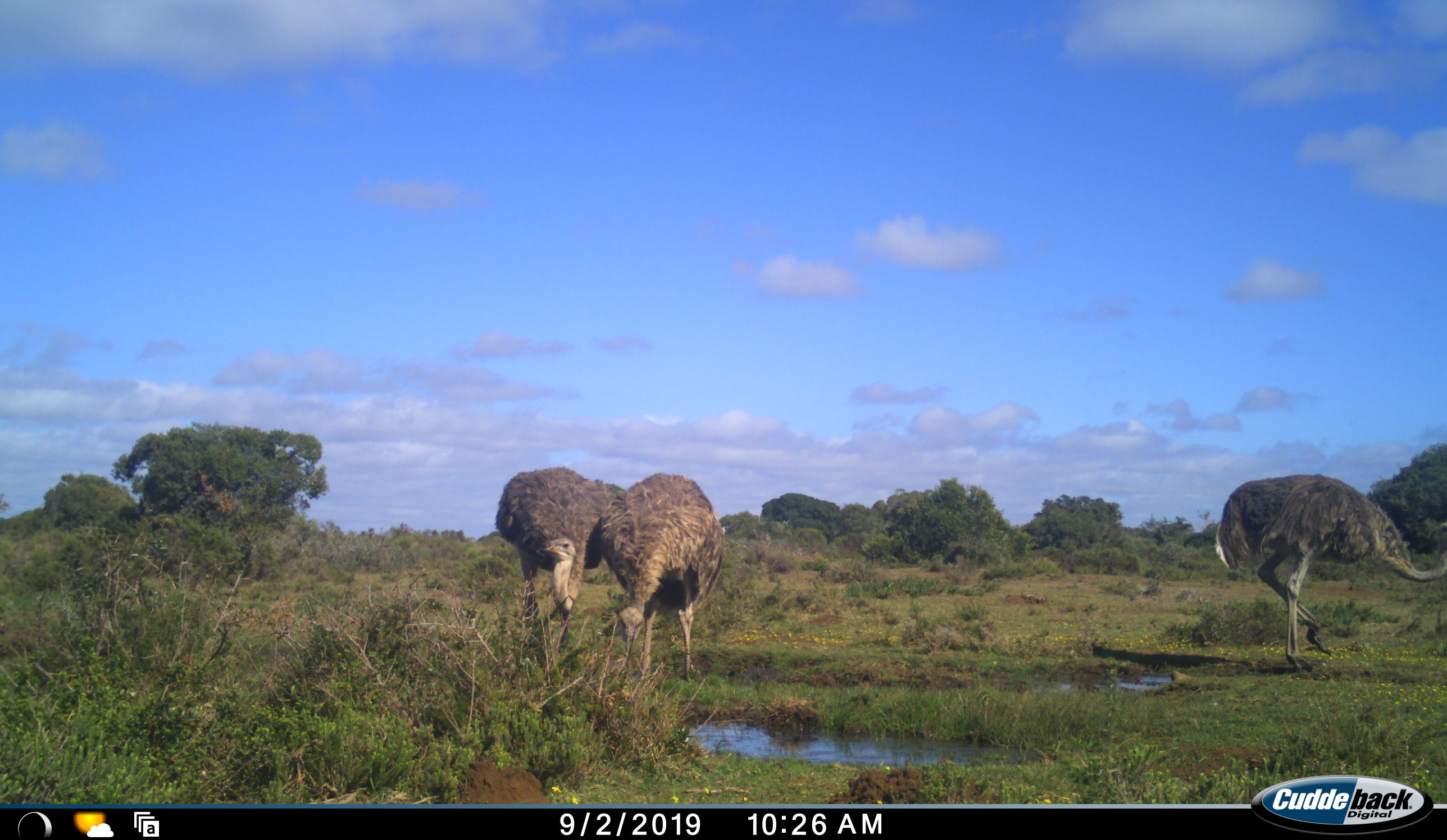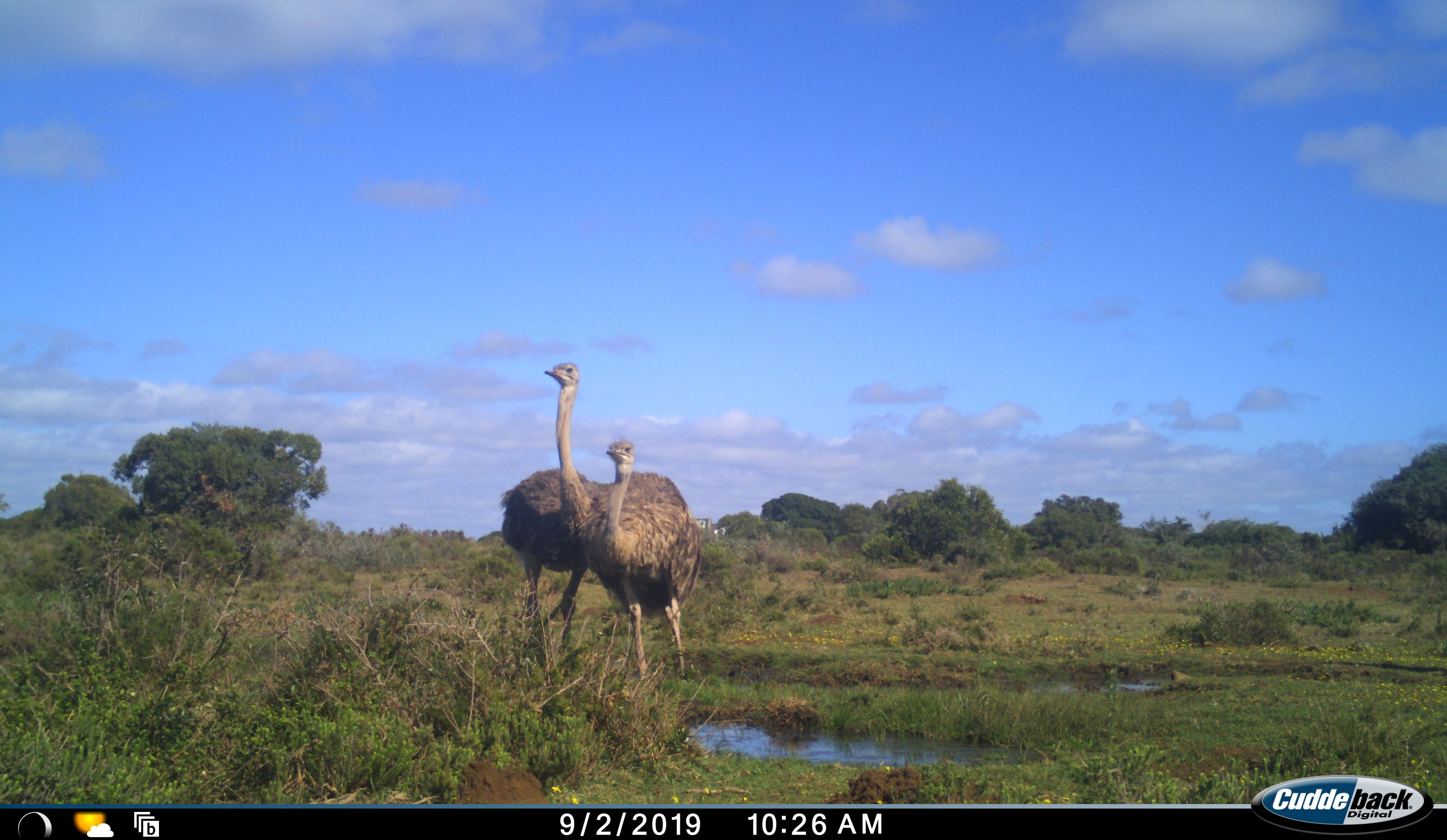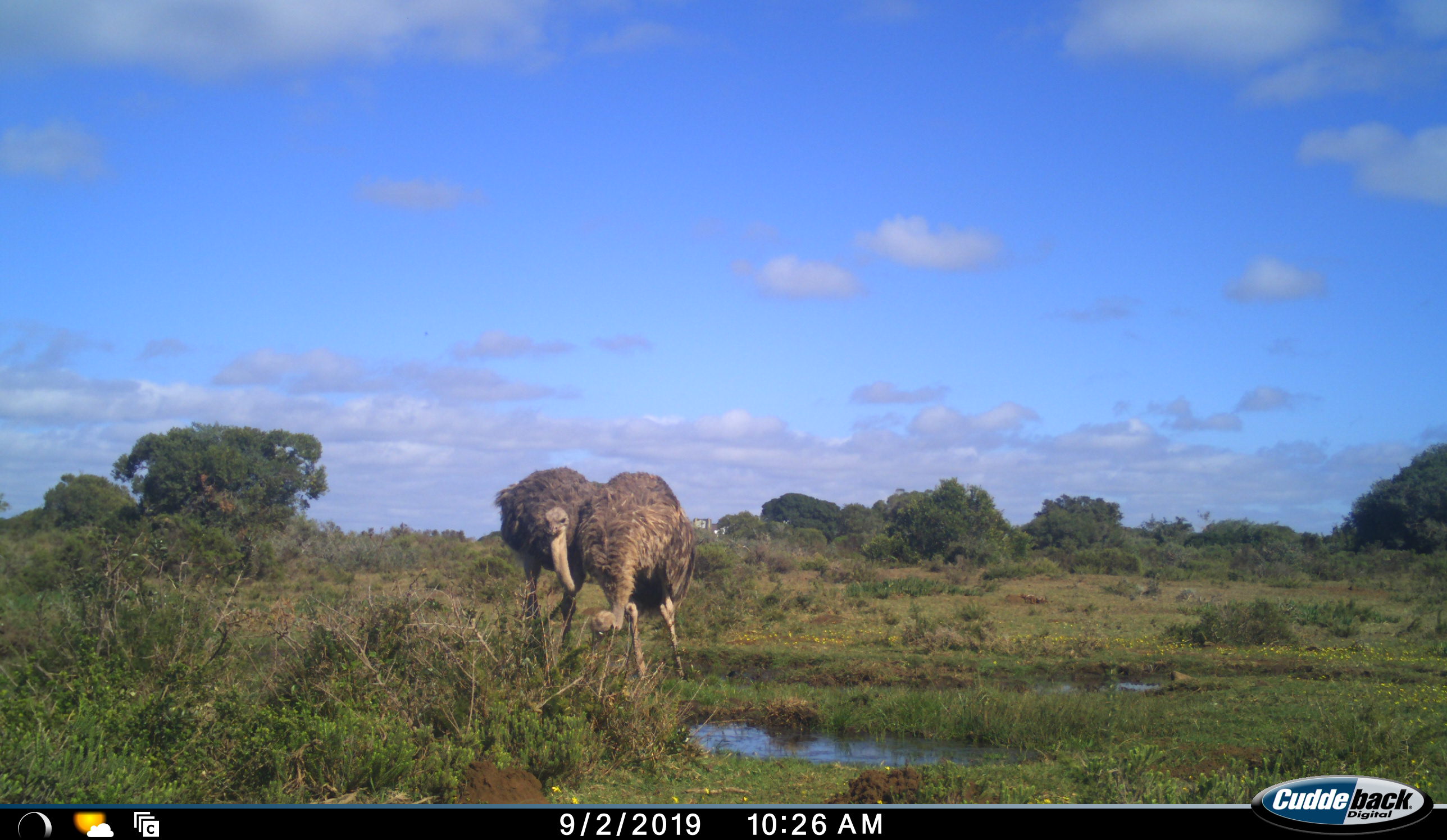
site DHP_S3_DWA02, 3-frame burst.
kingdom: Animalia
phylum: Chordata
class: Aves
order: Struthioniformes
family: Struthionidae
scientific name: Struthionidae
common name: ostrich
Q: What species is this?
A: Ostrich (Struthionidae).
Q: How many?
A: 3.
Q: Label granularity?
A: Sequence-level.